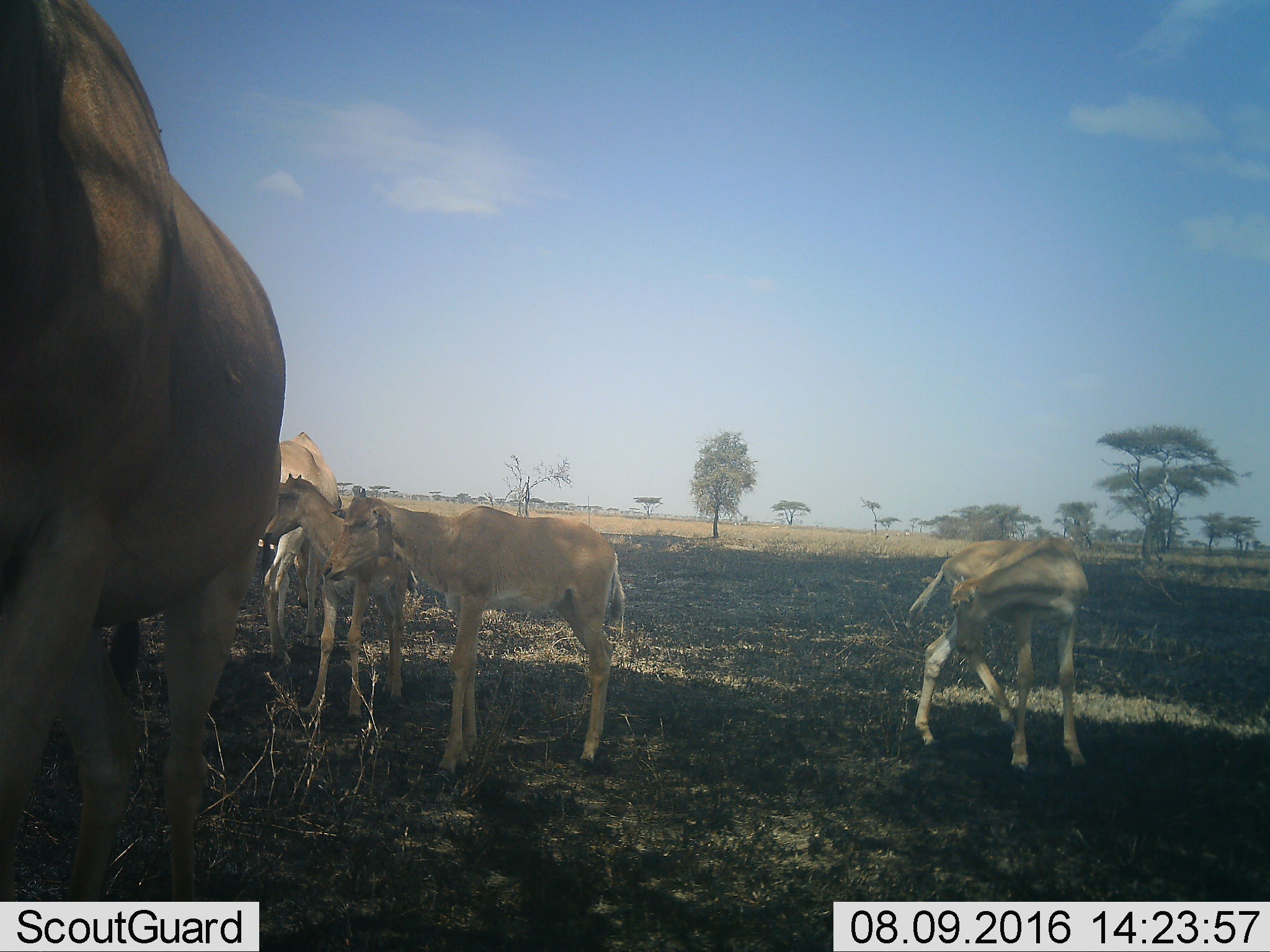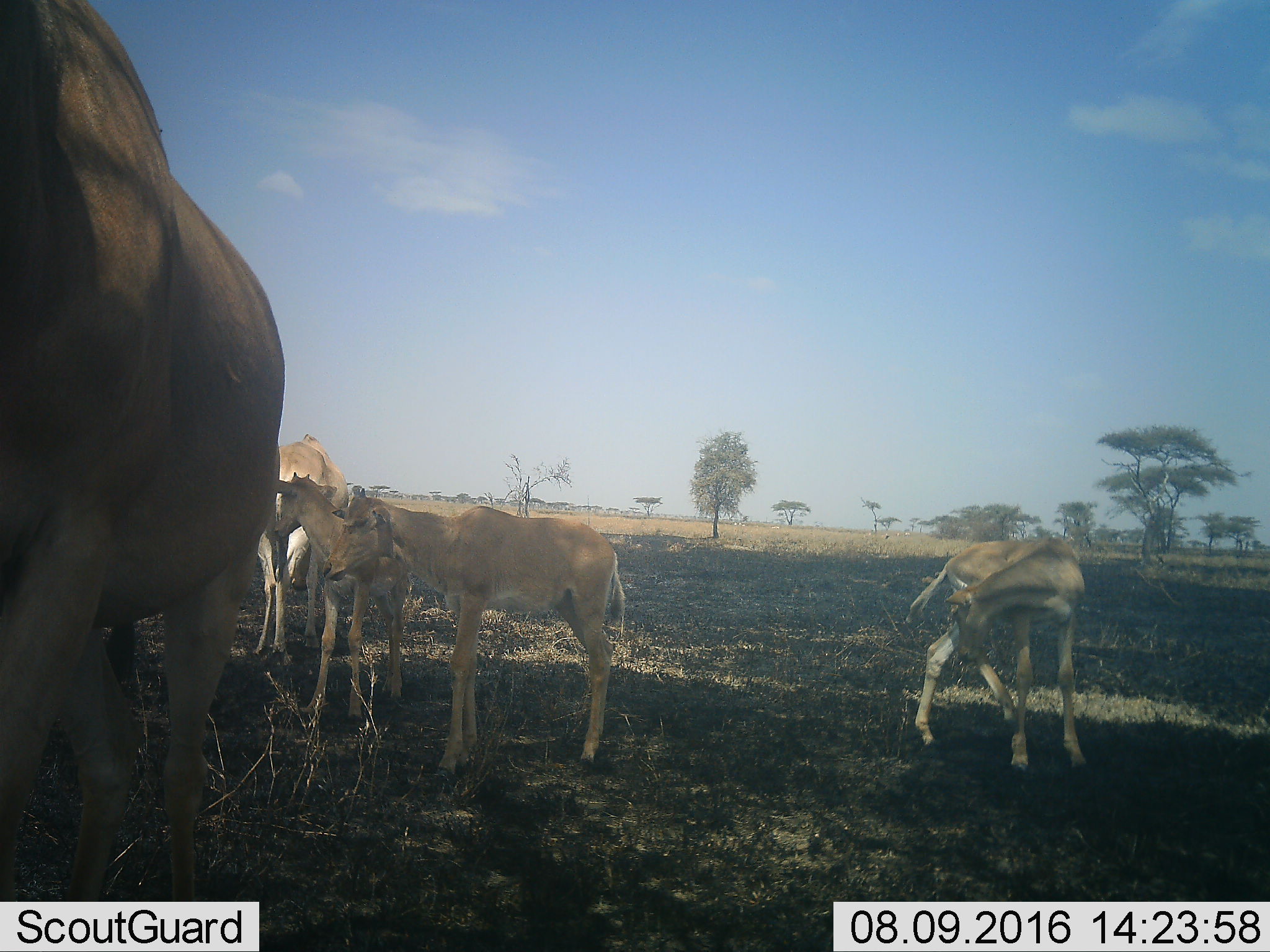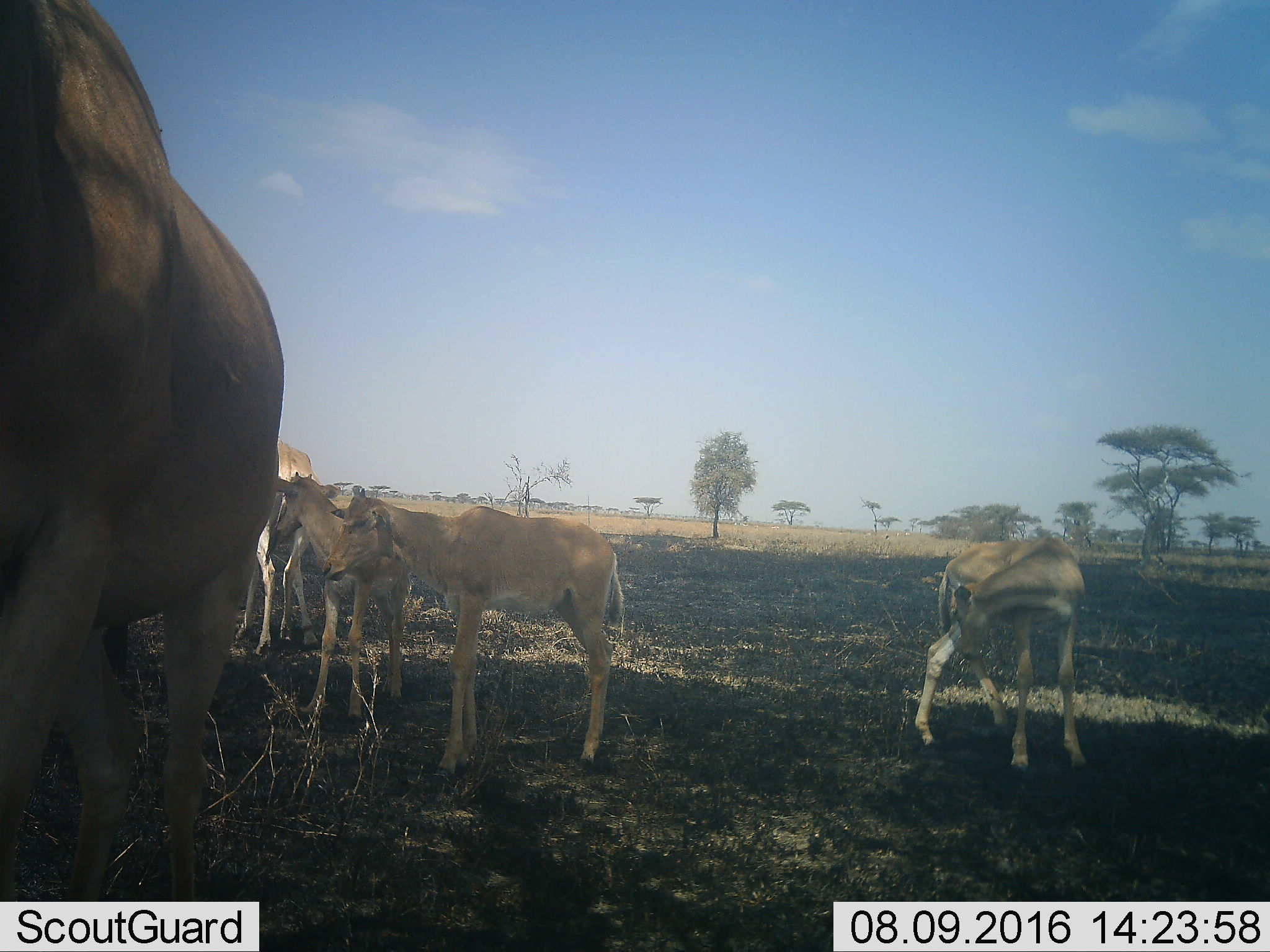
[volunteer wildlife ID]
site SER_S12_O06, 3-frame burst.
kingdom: Animalia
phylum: Chordata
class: Mammalia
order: Artiodactyla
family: Bovidae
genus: Alcelaphus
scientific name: Alcelaphus buselaphus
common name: hartebeest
Hartebeest (Alcelaphus buselaphus), count 5. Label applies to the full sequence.